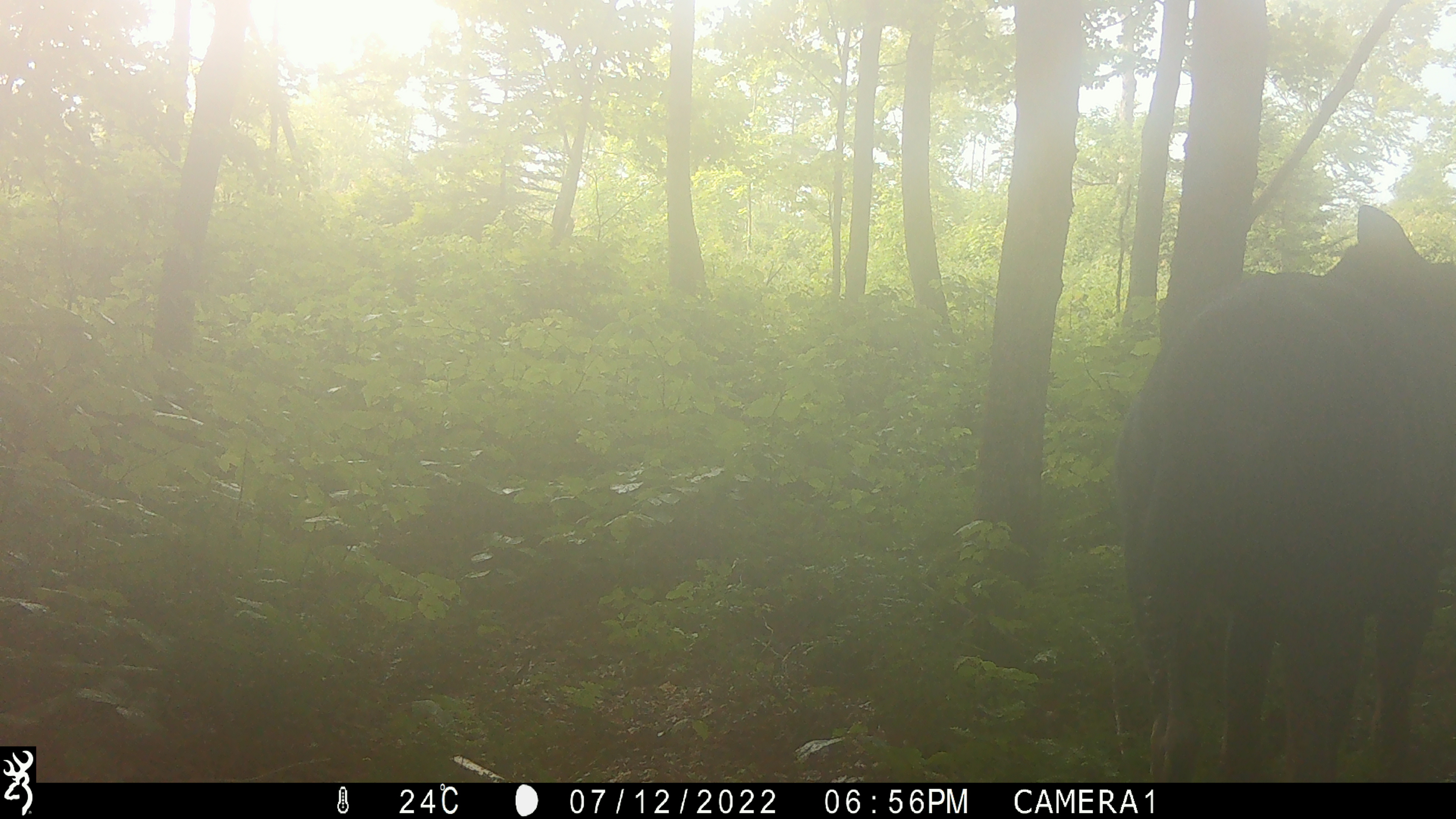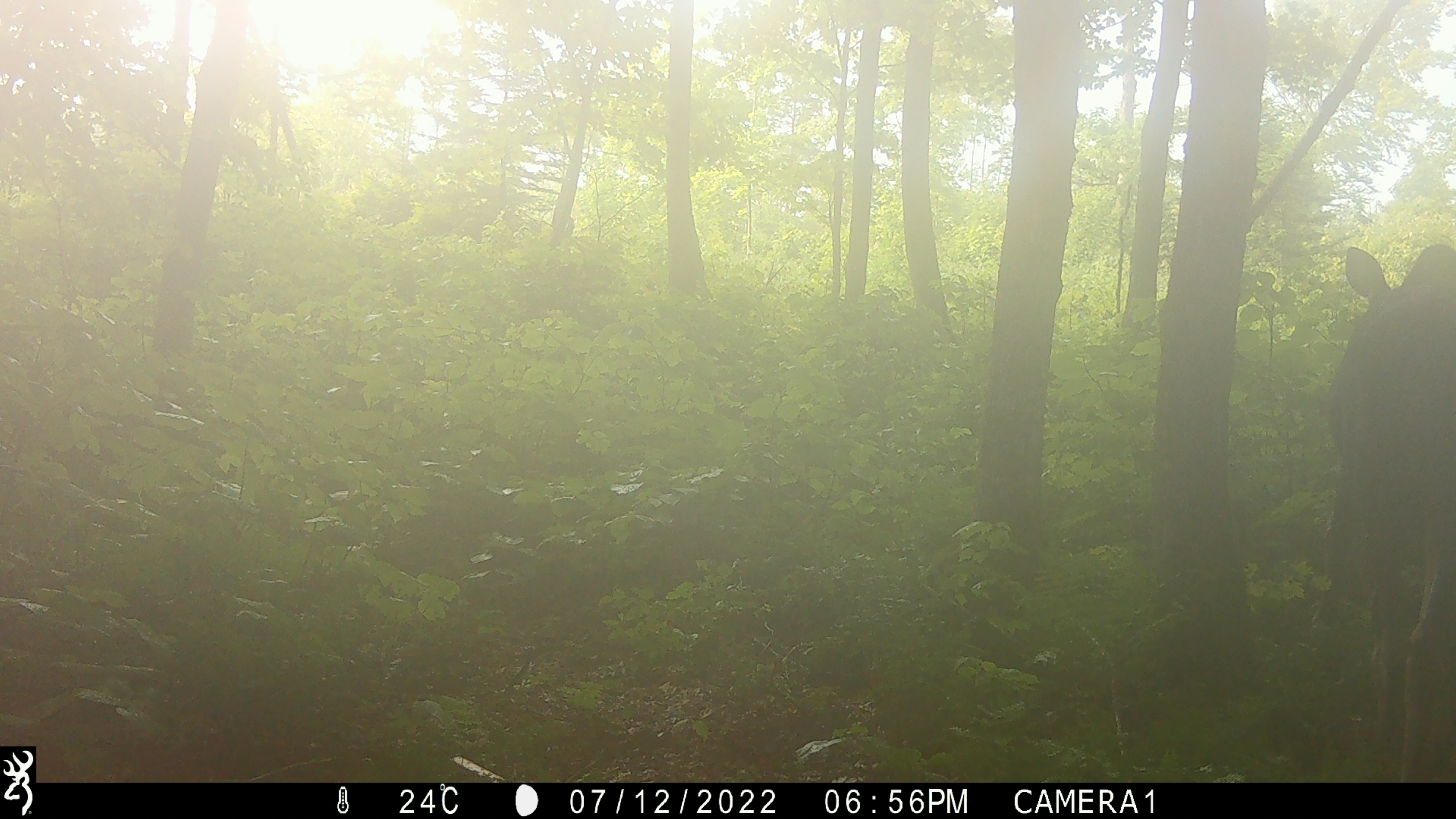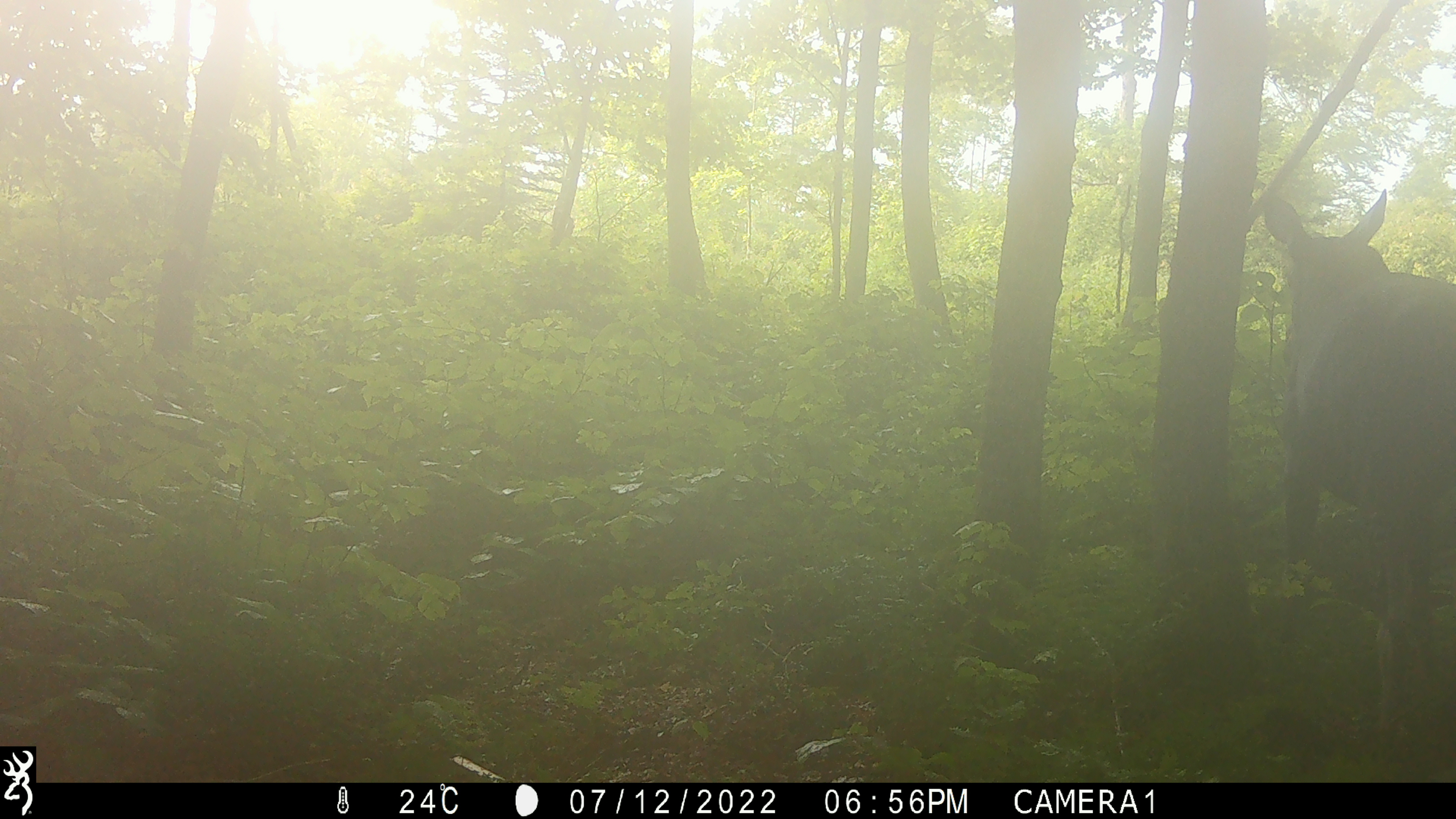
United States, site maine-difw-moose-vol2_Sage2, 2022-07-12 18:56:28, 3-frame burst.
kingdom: Animalia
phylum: Chordata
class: Mammalia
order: Artiodactyla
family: Cervidae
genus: Alces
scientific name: Alces alces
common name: moose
Moose (Alces alces).